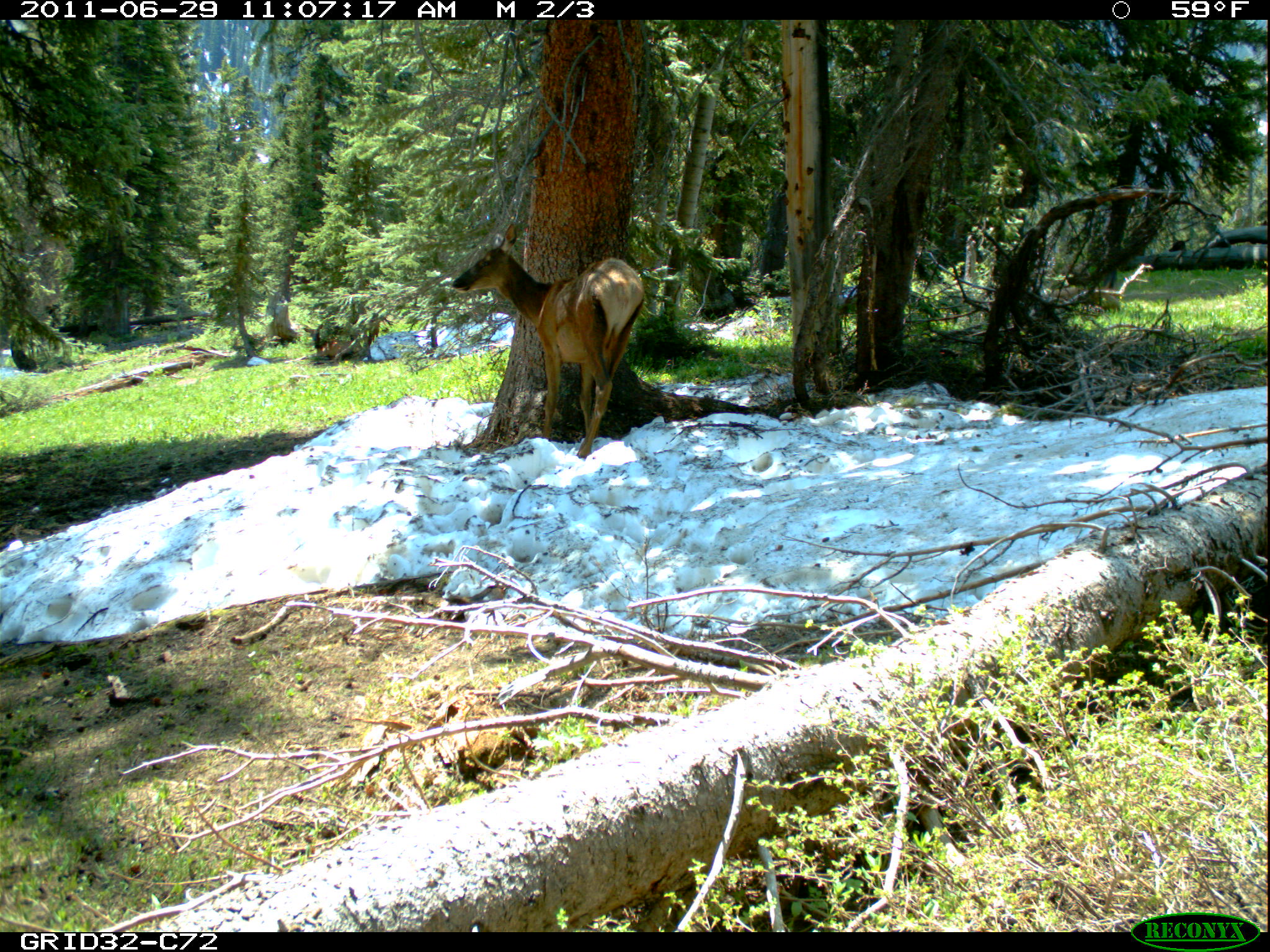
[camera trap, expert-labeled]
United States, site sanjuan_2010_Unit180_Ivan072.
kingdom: Animalia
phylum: Chordata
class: Mammalia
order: Artiodactyla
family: Cervidae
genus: Cervus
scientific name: Cervus elaphus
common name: red deer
Cervus elaphus (red deer).